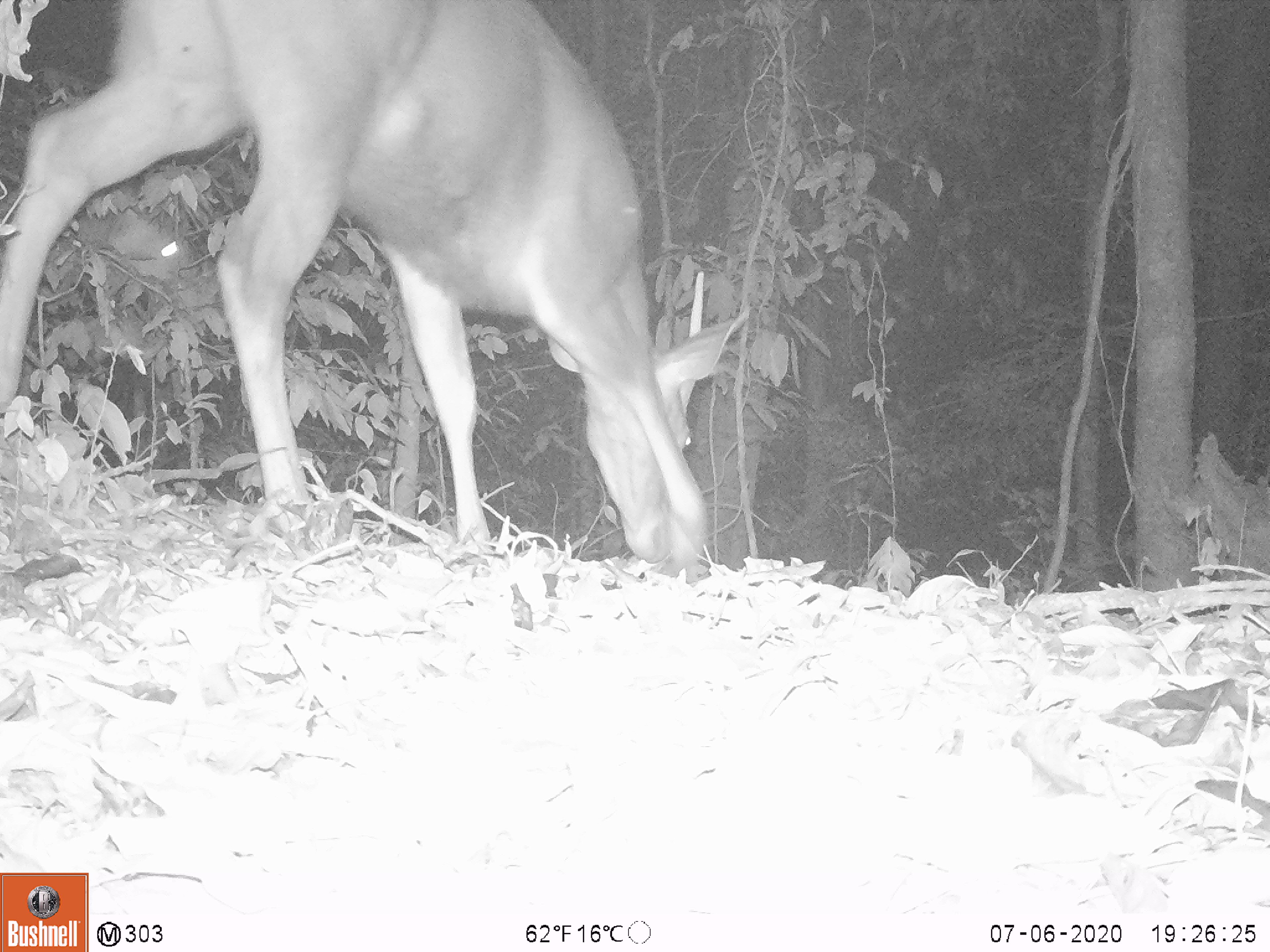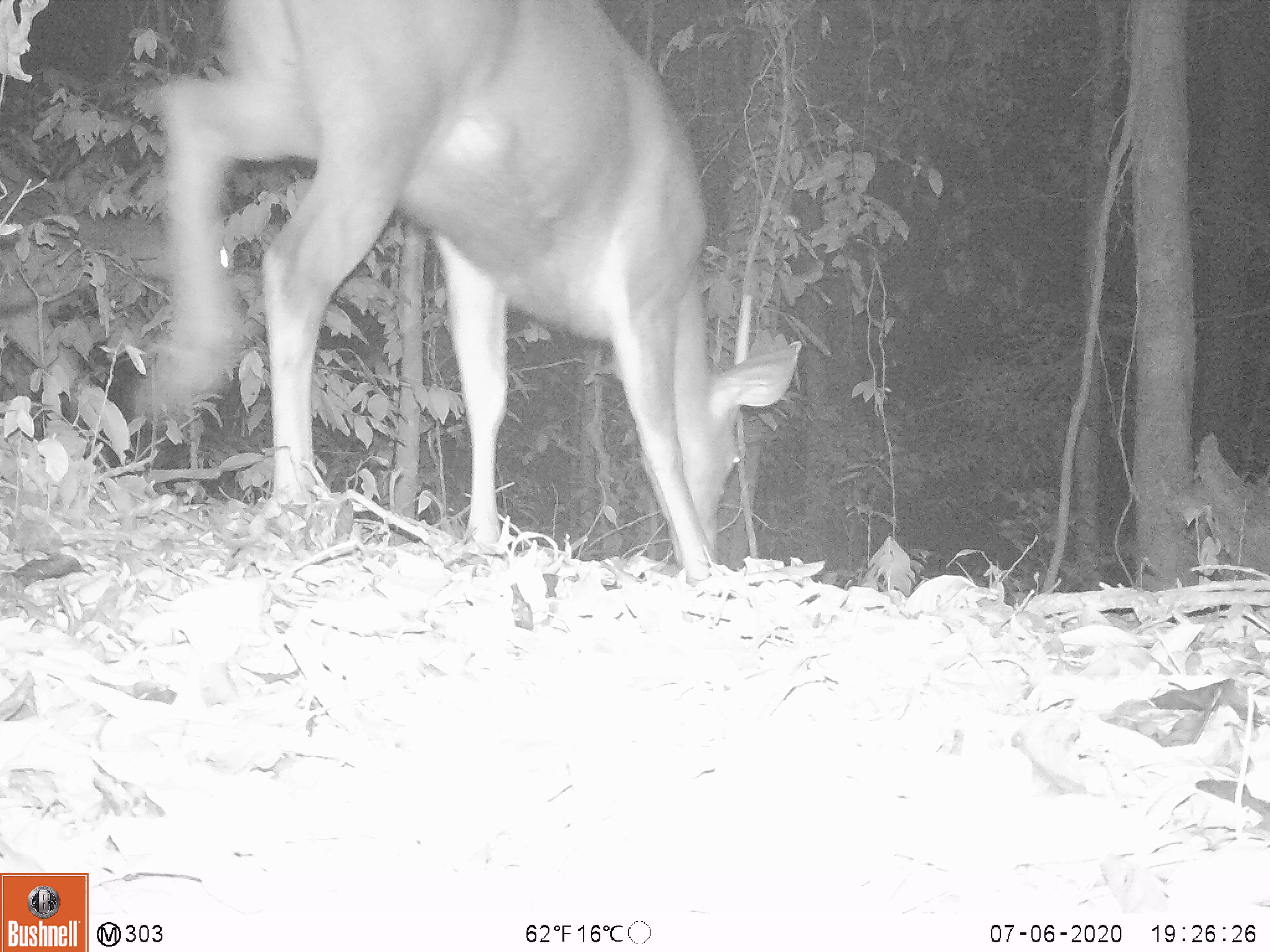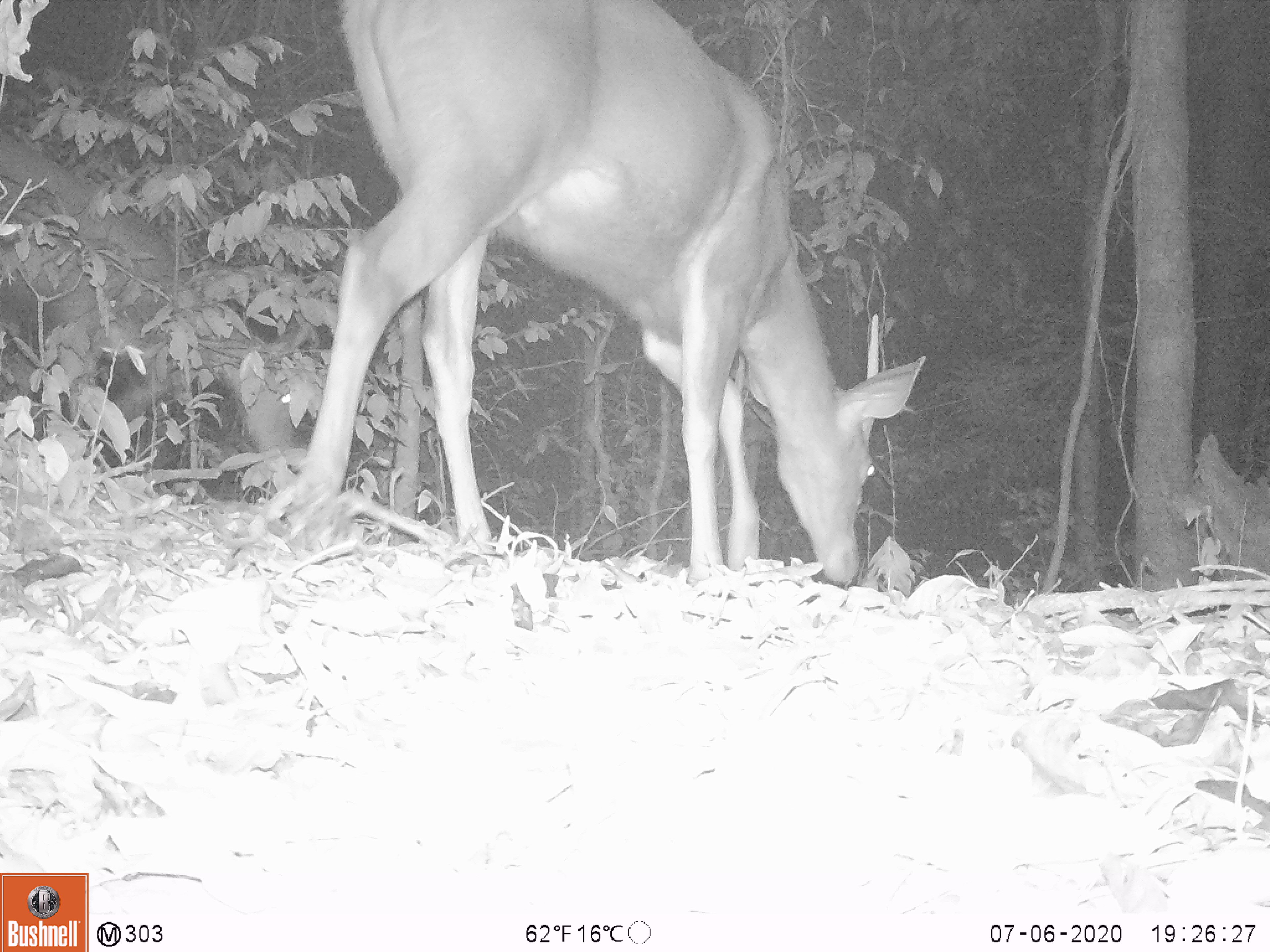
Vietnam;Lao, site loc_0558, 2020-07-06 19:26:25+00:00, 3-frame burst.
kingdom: Animalia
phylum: Chordata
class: Mammalia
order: Artiodactyla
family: Cervidae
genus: Rusa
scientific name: Rusa unicolor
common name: sambar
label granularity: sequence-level